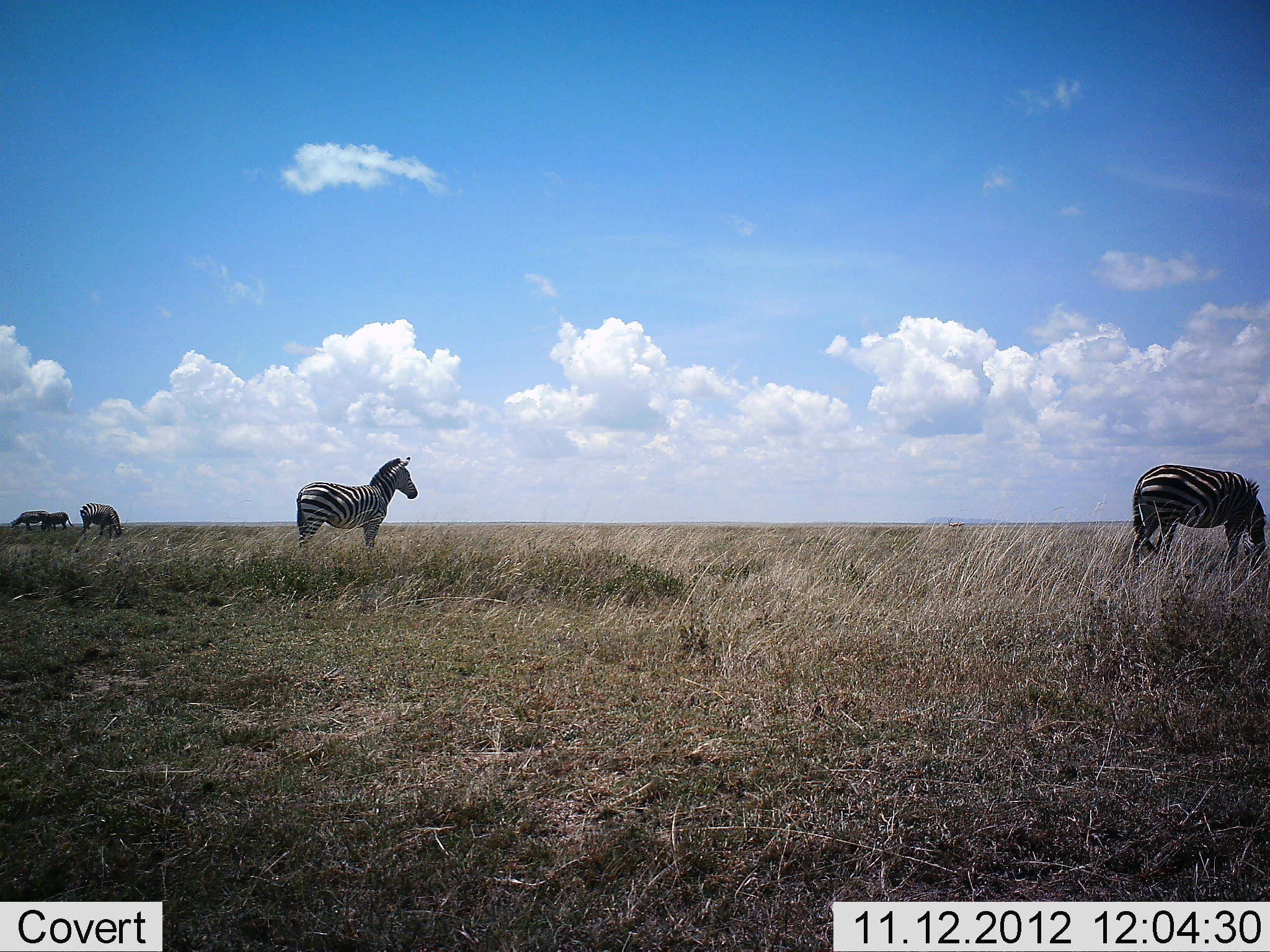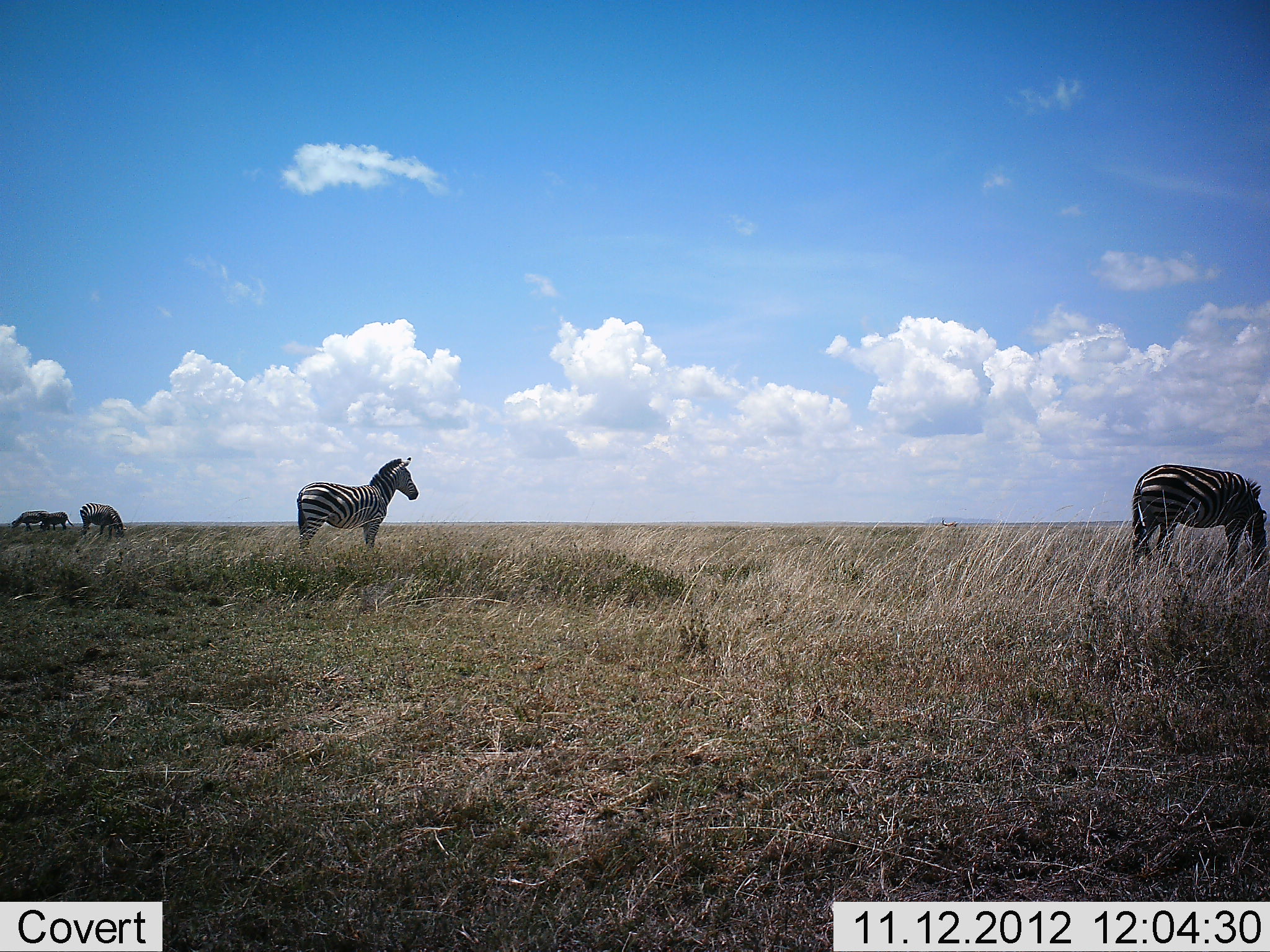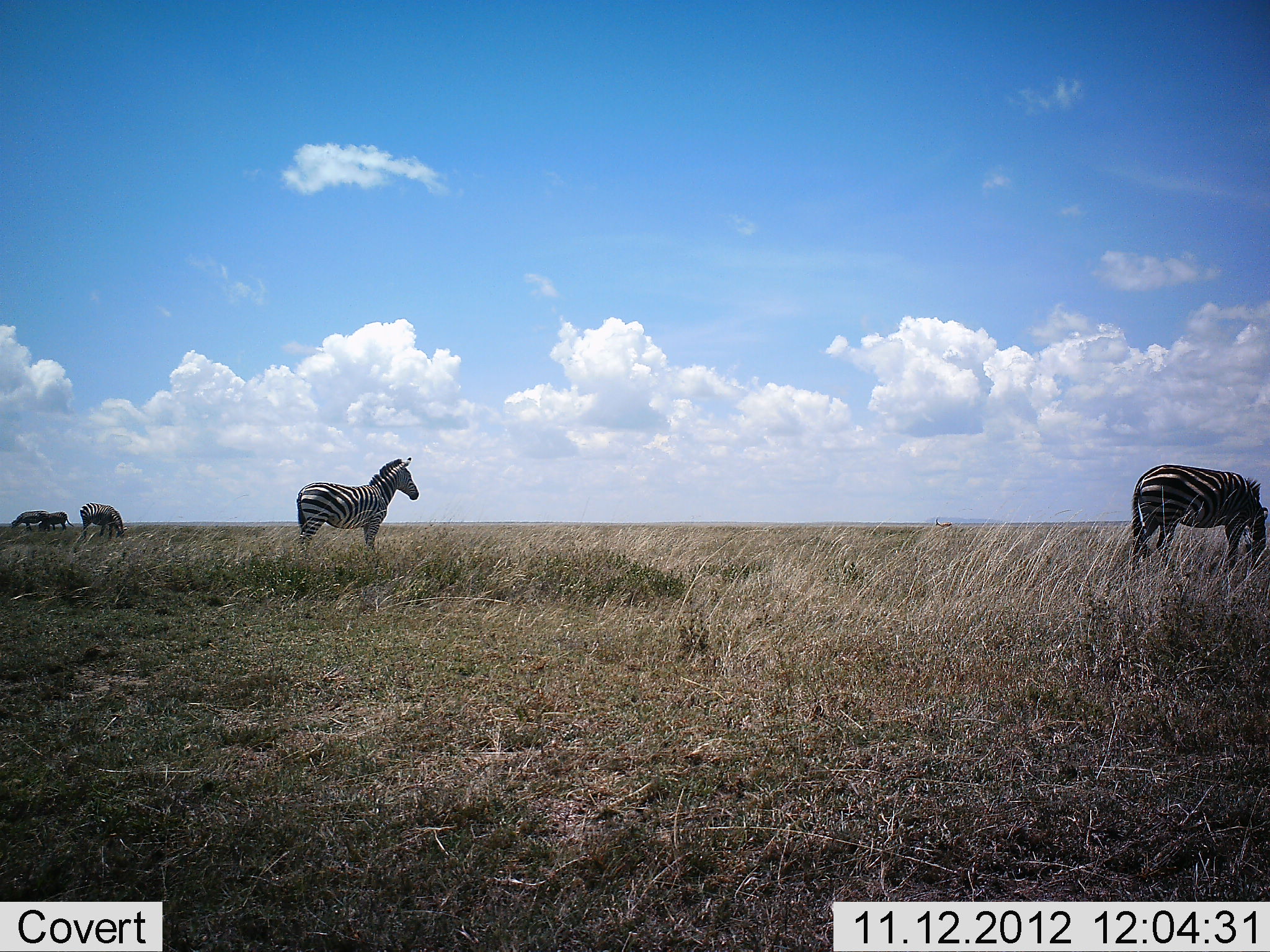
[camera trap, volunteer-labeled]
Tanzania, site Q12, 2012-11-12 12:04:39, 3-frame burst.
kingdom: Animalia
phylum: Chordata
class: Mammalia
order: Perissodactyla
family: Equidae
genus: Equus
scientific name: Equus quagga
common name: plains zebra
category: zebra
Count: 5.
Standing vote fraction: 90%.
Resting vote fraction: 0%.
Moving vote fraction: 10%.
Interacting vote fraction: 0%.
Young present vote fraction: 0%.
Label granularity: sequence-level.